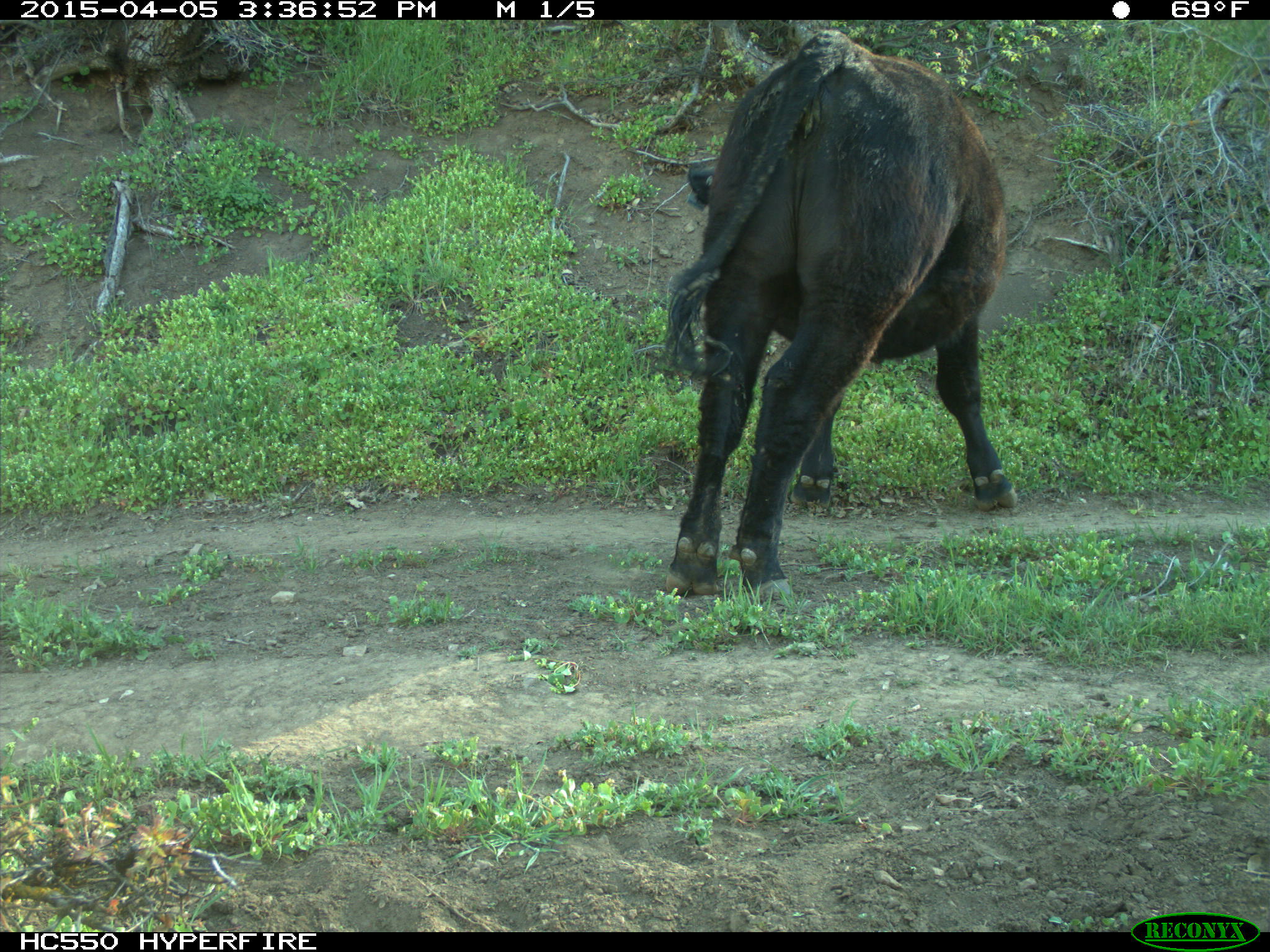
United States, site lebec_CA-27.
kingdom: Animalia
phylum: Chordata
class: Mammalia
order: Artiodactyla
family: Bovidae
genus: Bos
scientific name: Bos taurus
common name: domestic cow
Bos taurus (domestic cow).